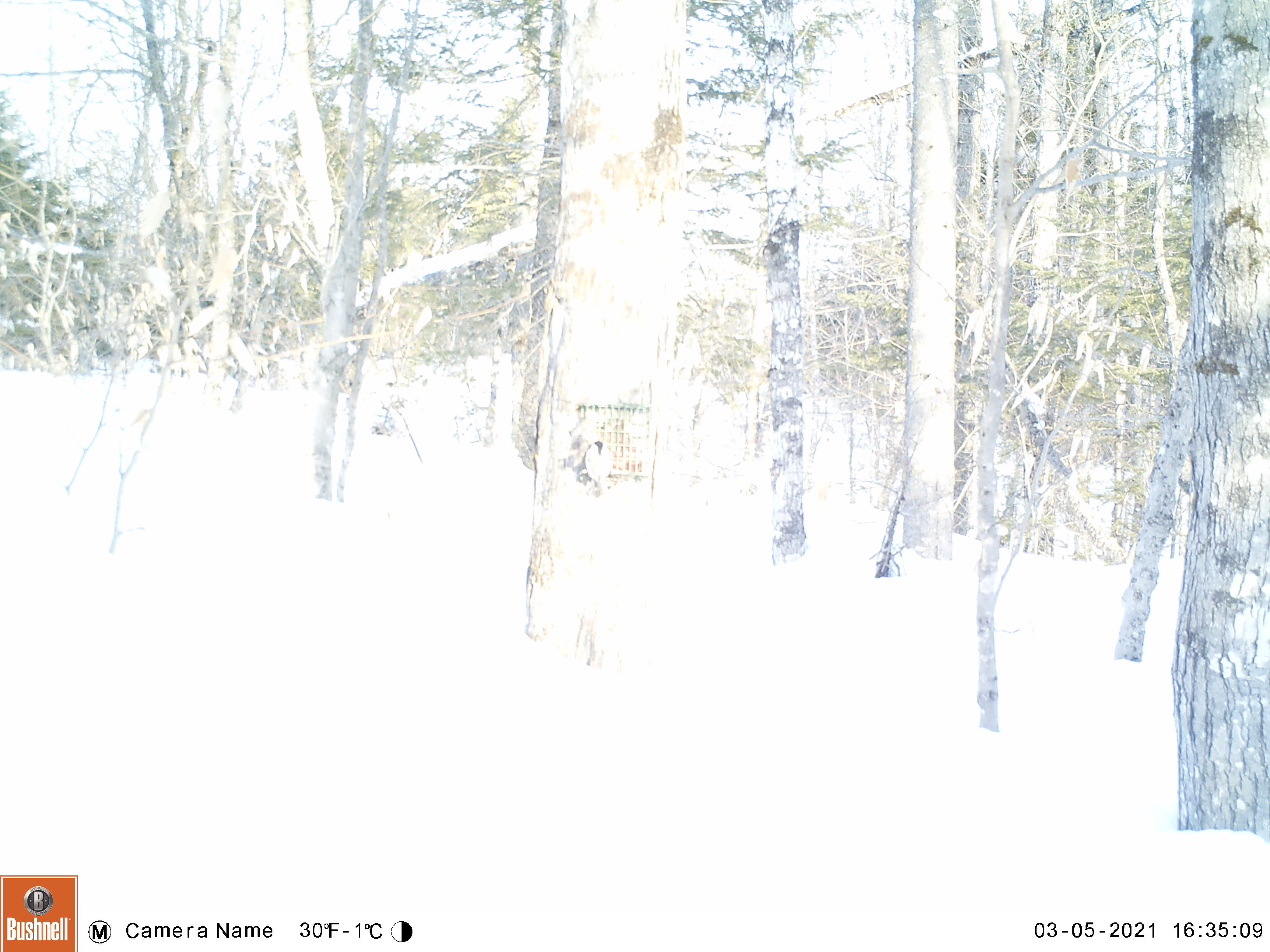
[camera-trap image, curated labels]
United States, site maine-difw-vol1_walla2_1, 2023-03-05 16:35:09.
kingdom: Animalia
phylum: Chordata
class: Aves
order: Passeriformes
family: Paridae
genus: Poecile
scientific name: Poecile atricapillus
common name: black-capped chickadee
Black-capped chickadee (Poecile atricapillus).